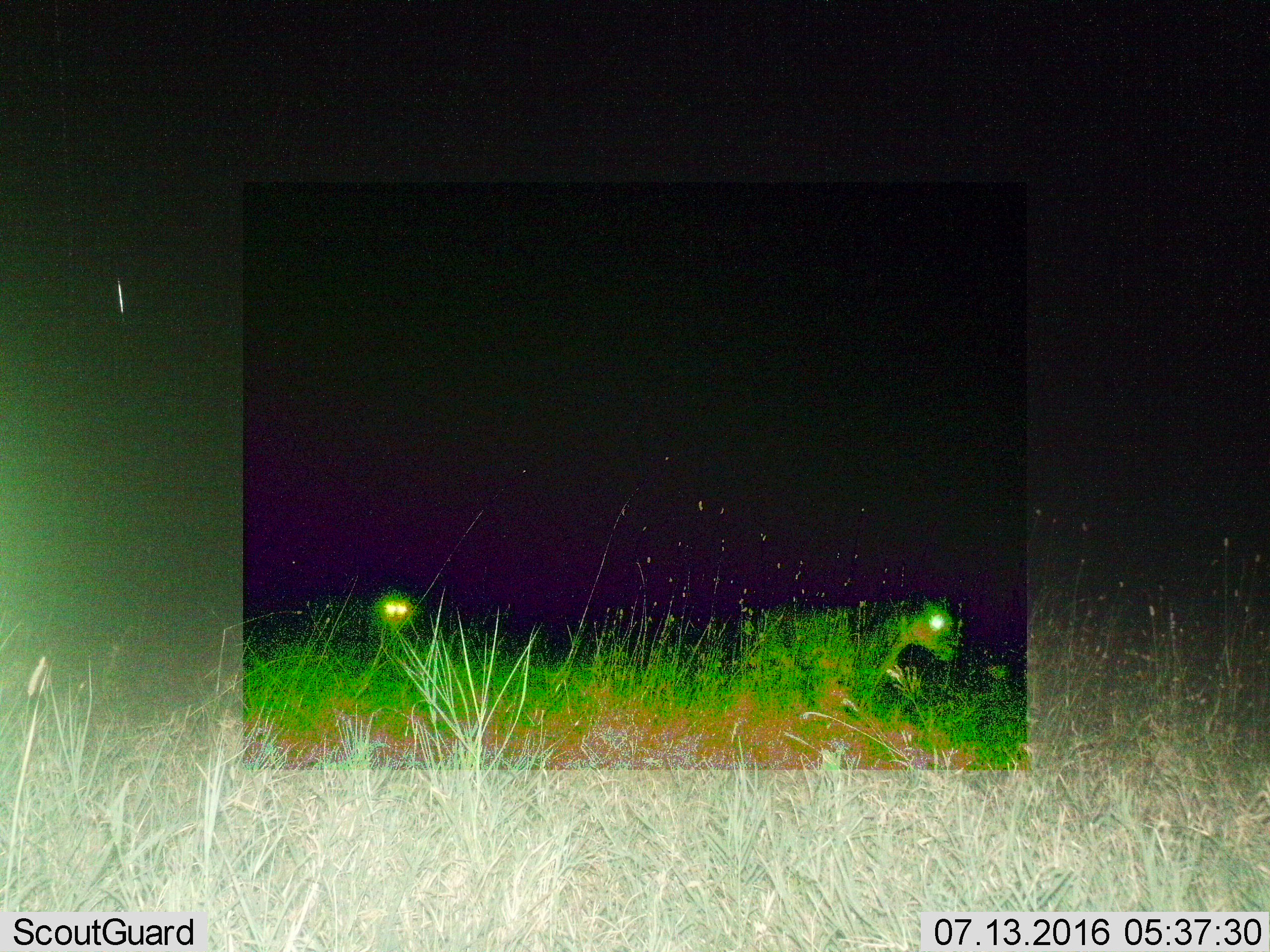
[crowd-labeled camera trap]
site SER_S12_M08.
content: unidentified animal